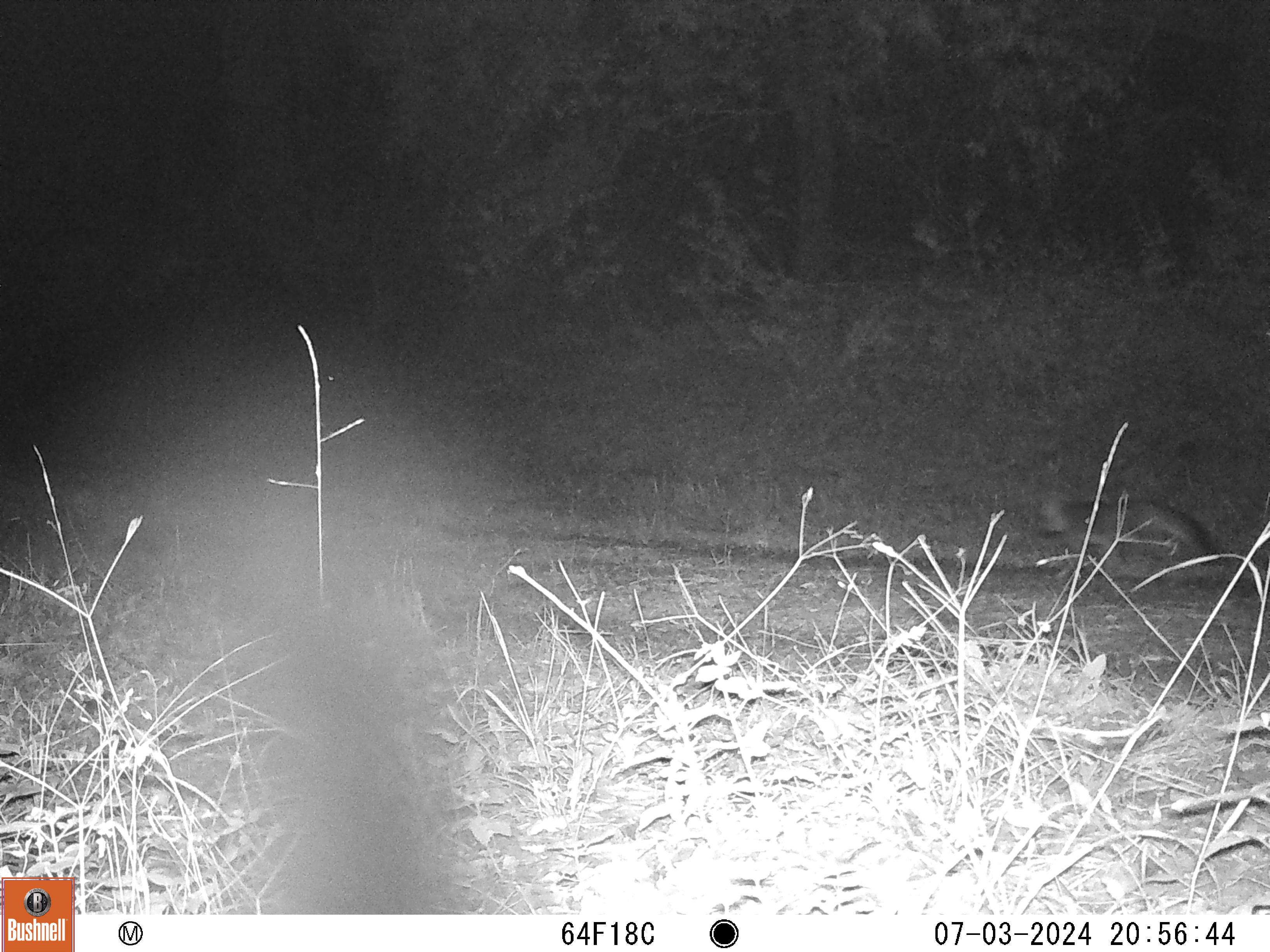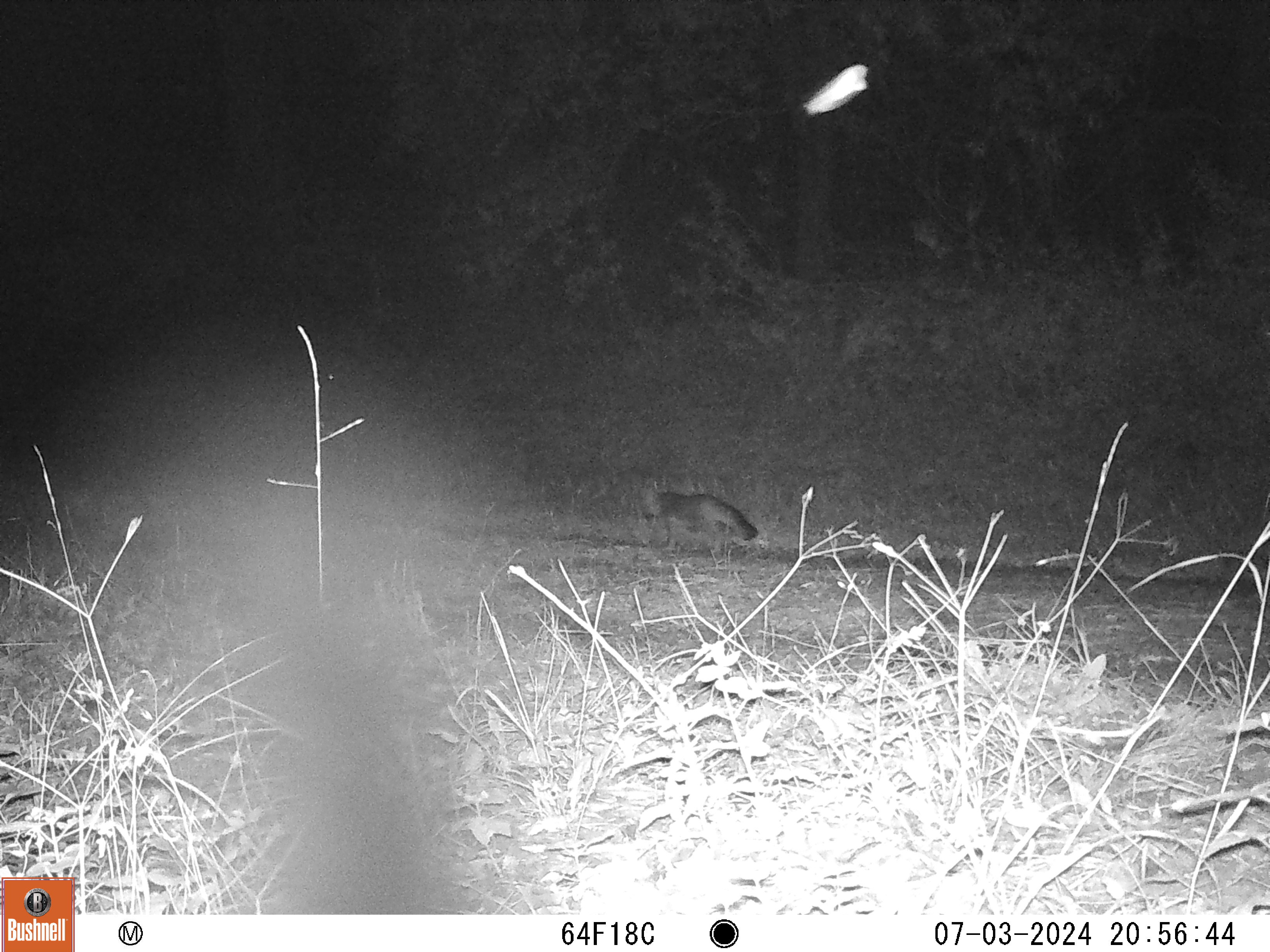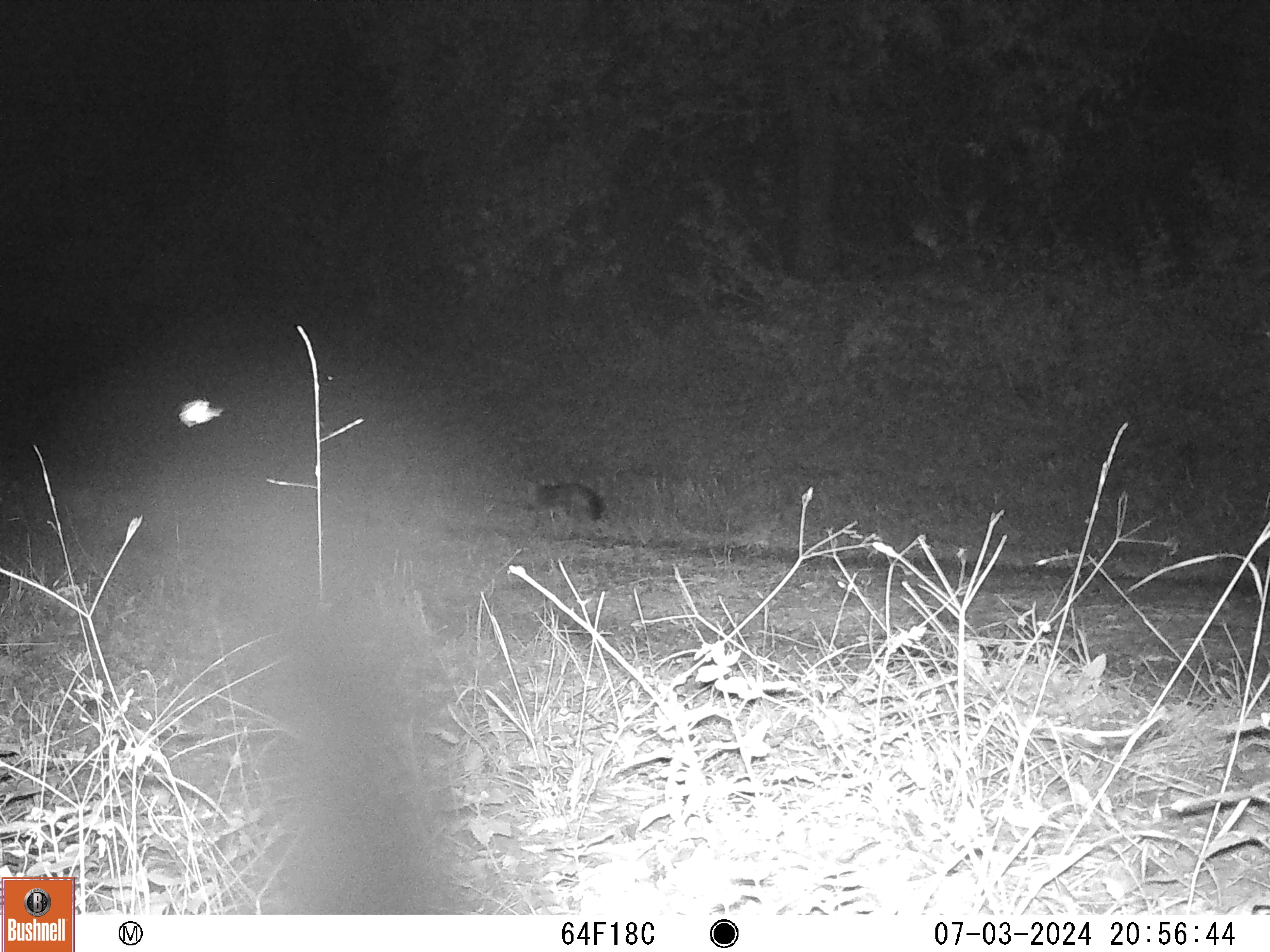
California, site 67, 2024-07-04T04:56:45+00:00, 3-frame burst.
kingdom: Animalia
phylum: Chordata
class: Mammalia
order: Carnivora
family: Canidae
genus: Urocyon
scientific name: Urocyon cinereoargenteus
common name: gray fox